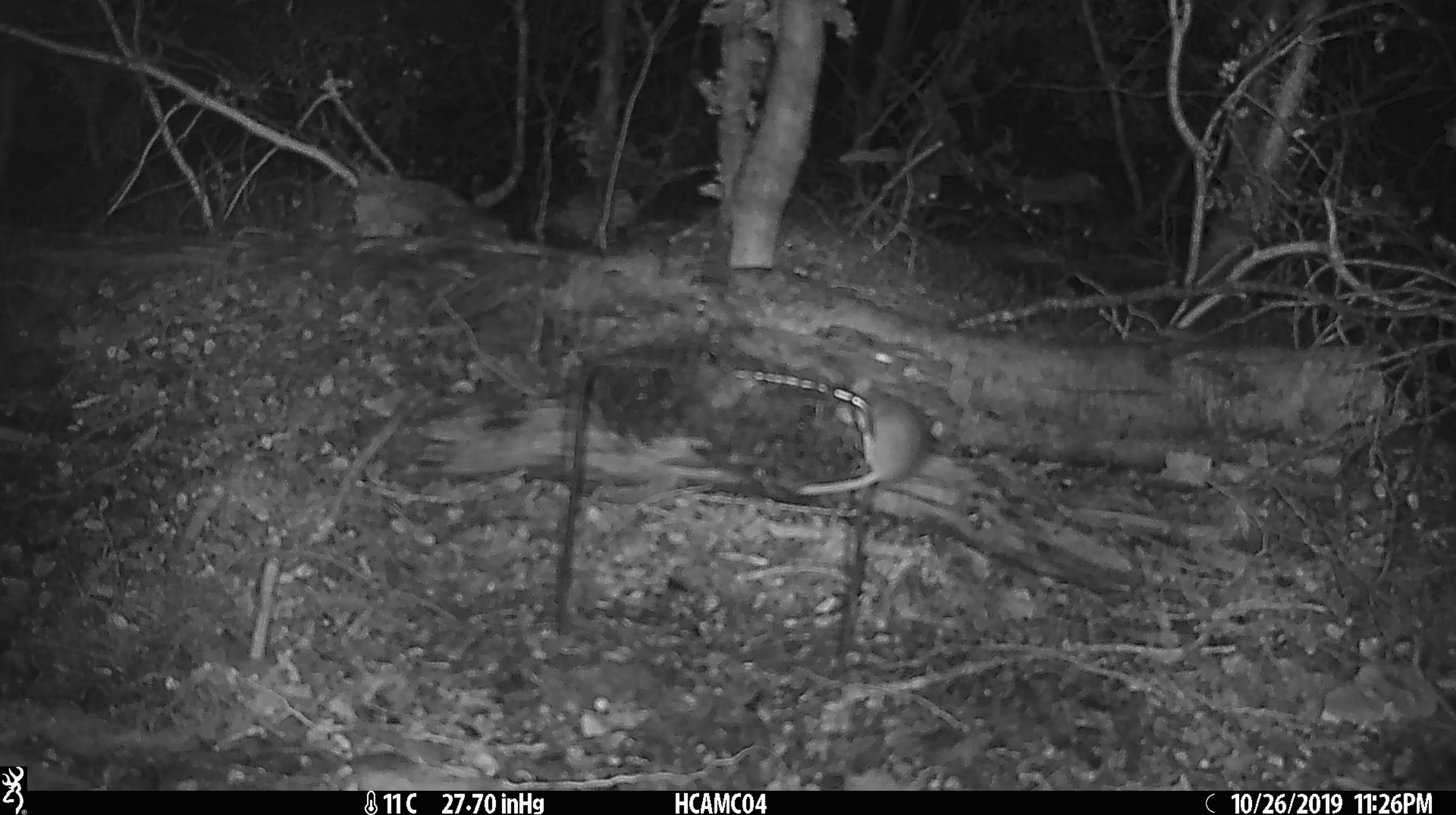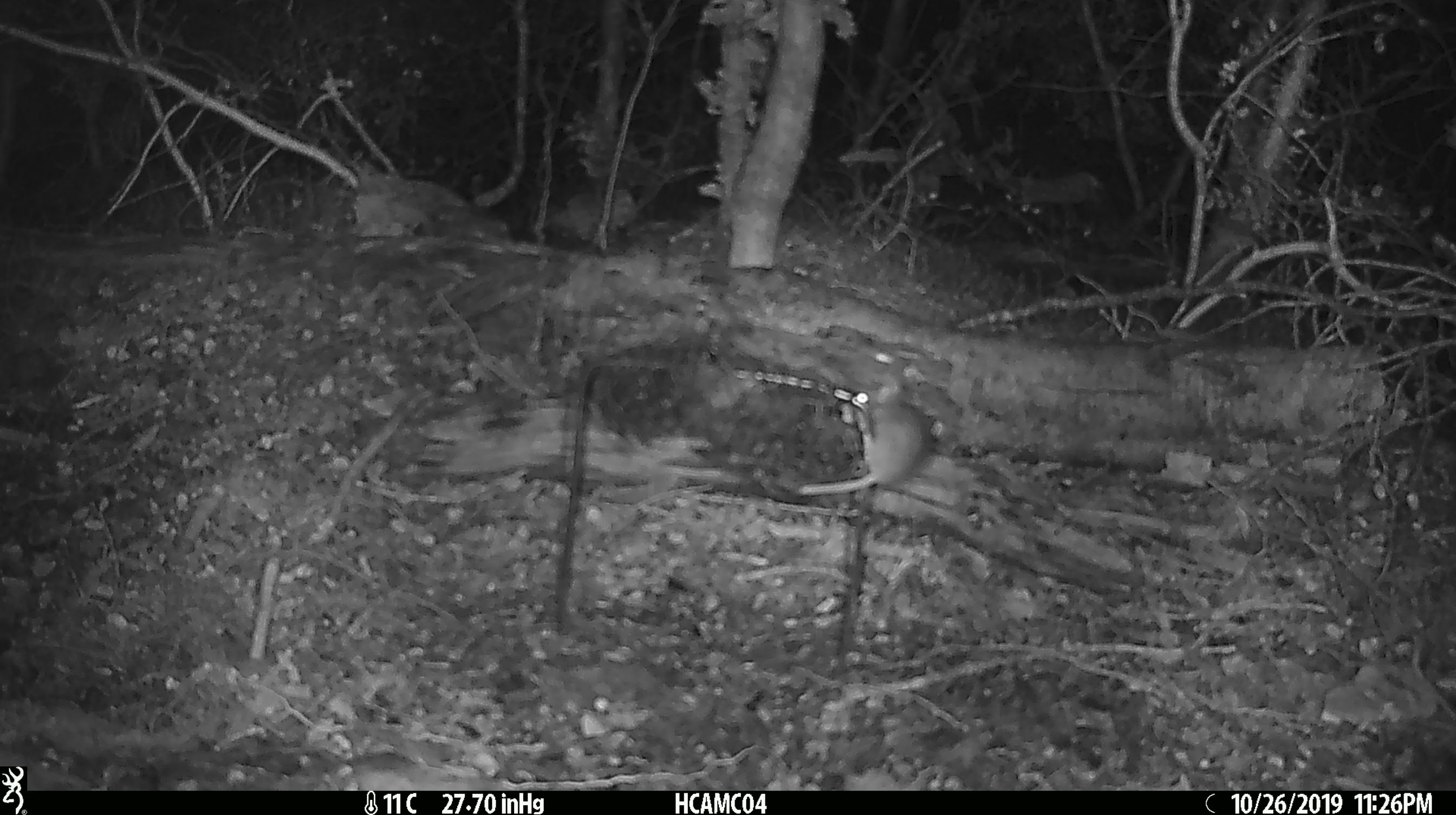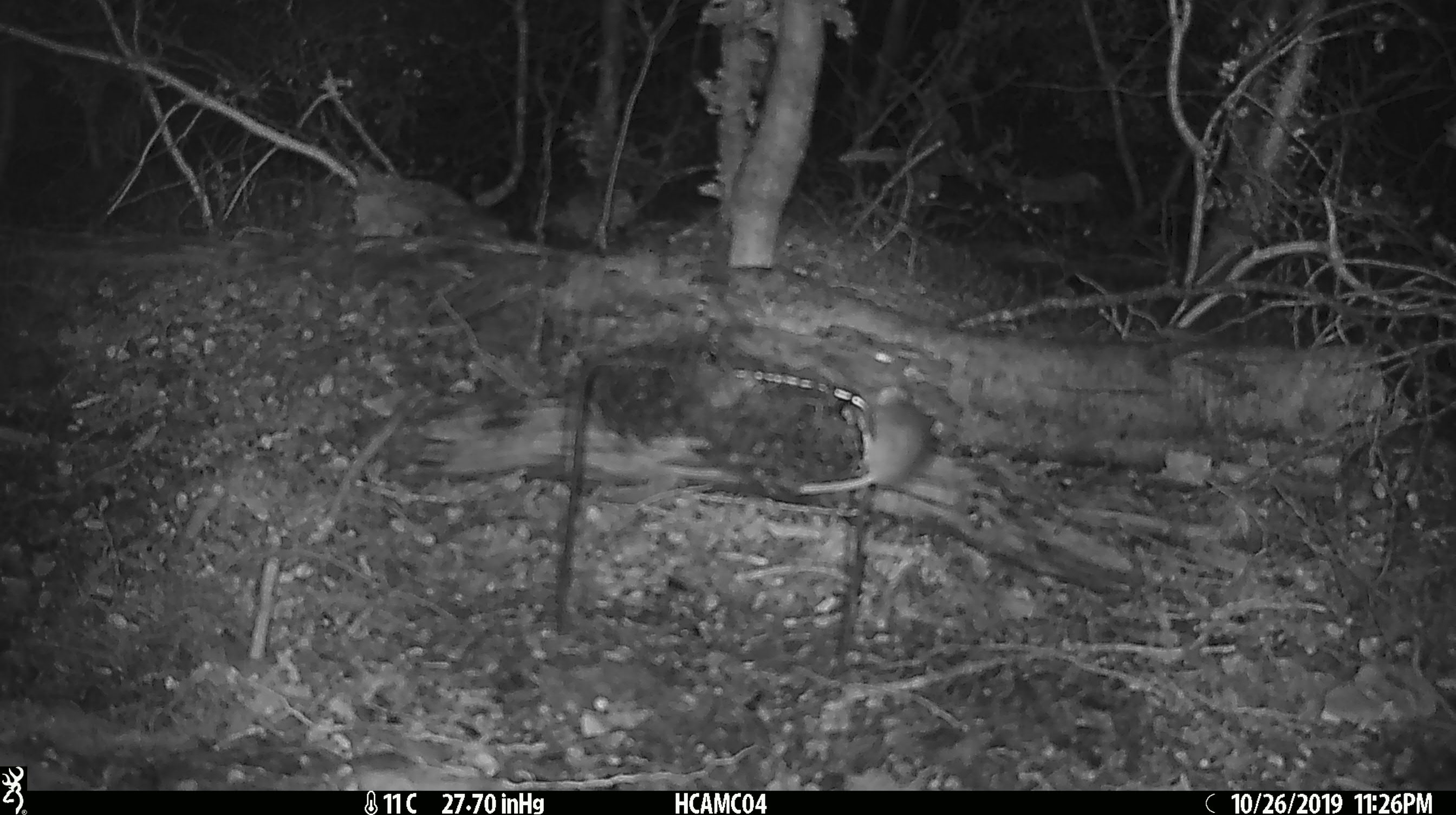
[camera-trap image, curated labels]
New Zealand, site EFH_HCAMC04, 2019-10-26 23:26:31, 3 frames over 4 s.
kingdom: Animalia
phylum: Chordata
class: Mammalia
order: Rodentia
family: Muridae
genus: Mus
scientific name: Mus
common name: mouse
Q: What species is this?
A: Mouse (Mus).